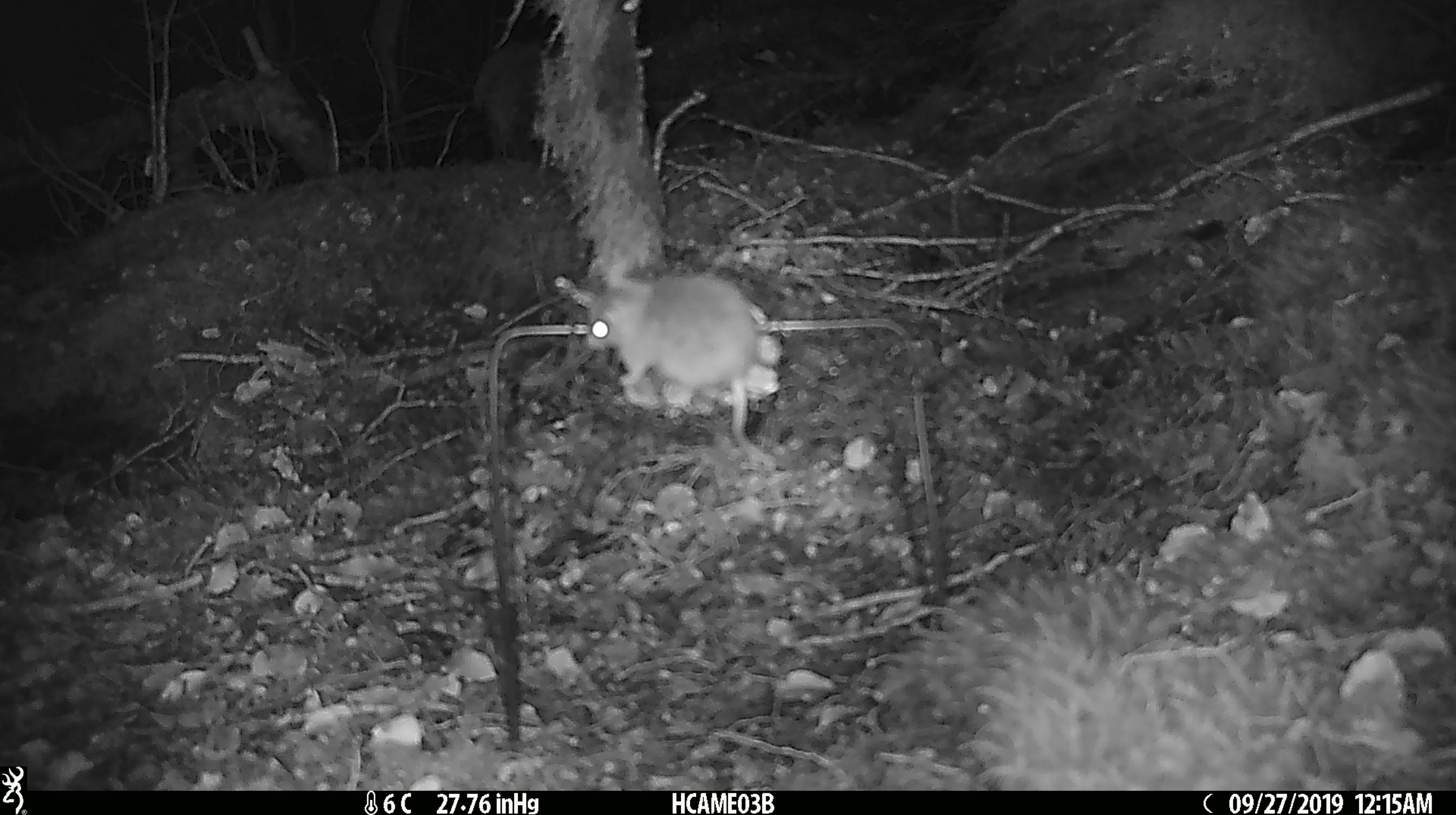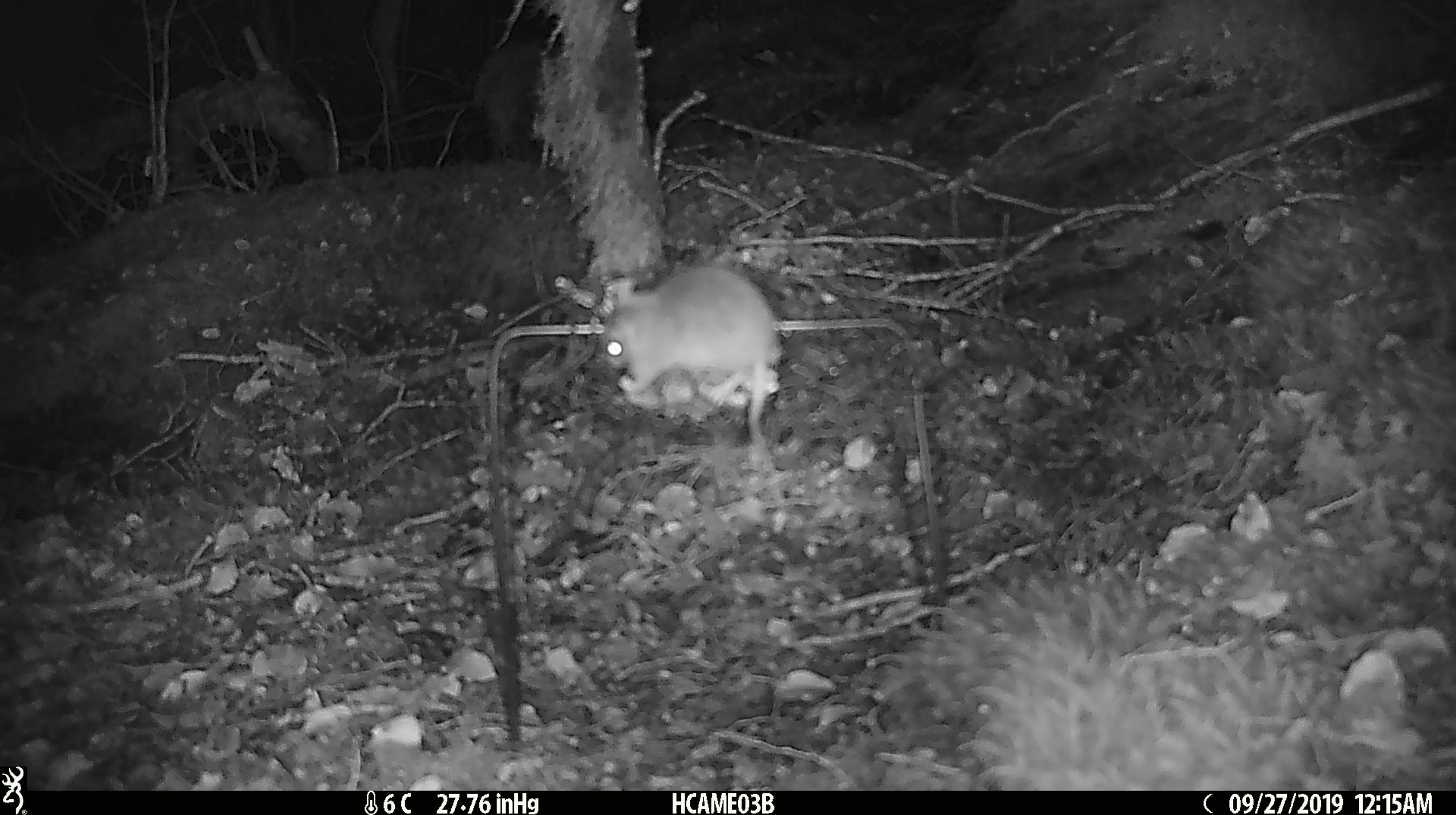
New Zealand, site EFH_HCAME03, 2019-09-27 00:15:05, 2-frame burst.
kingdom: Animalia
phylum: Chordata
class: Mammalia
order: Rodentia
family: Muridae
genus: Mus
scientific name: Mus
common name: mouse